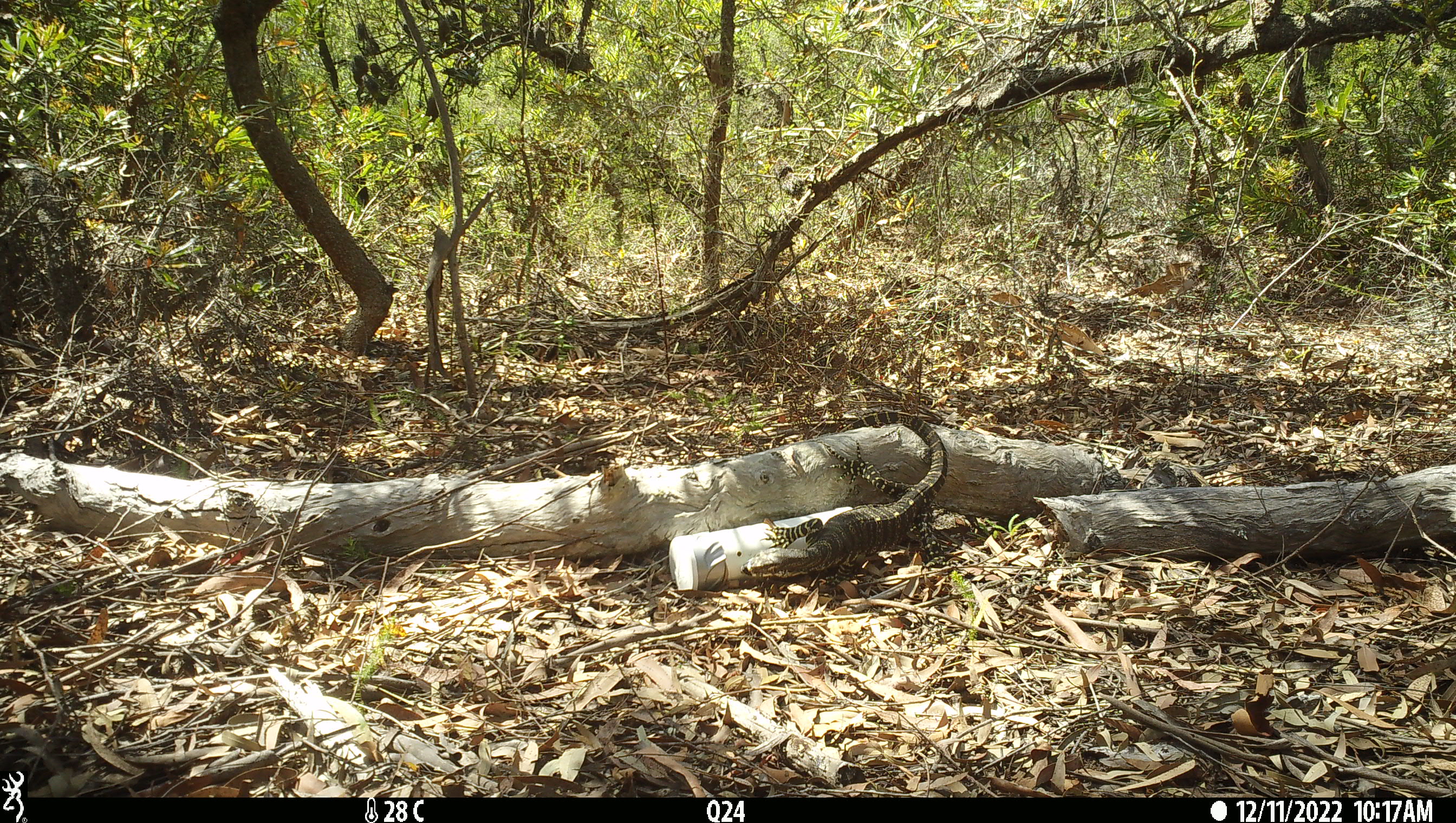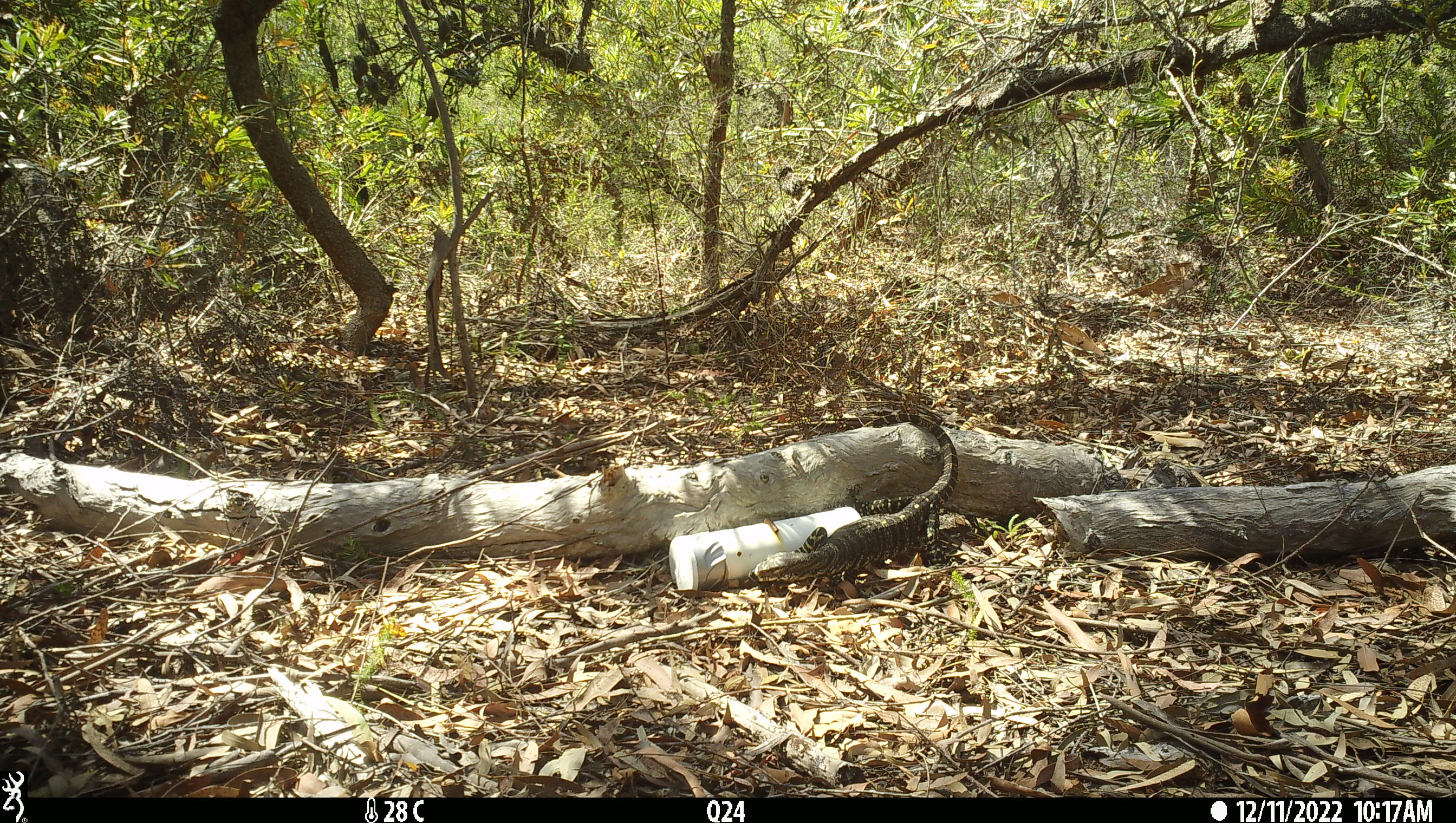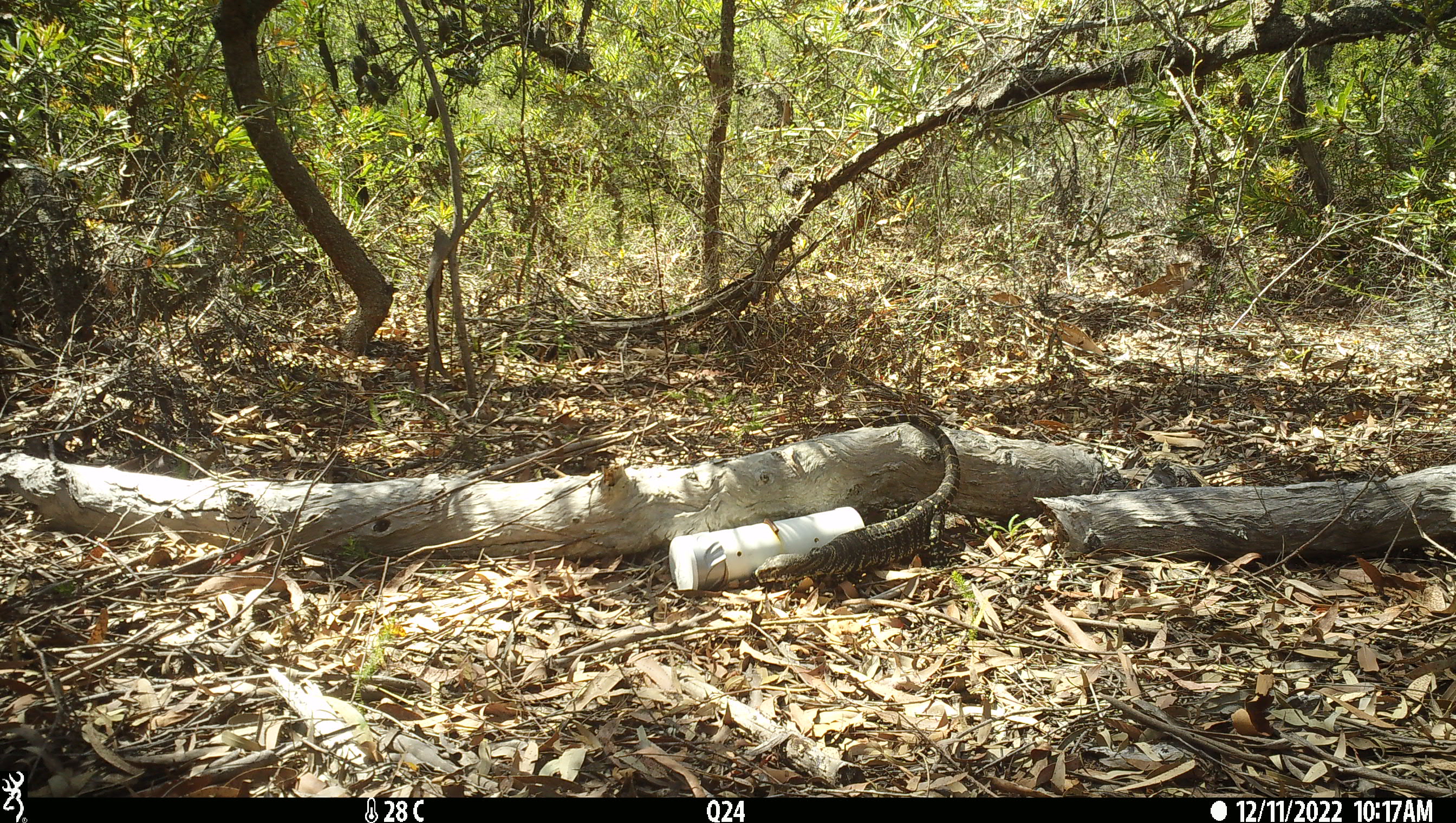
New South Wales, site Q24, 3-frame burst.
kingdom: Animalia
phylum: Chordata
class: Reptilia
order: Squamata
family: Varanidae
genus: Varanus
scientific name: Varanus varius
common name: lace monitor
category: goanna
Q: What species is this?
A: Goanna (lace monitor) (Varanus varius).